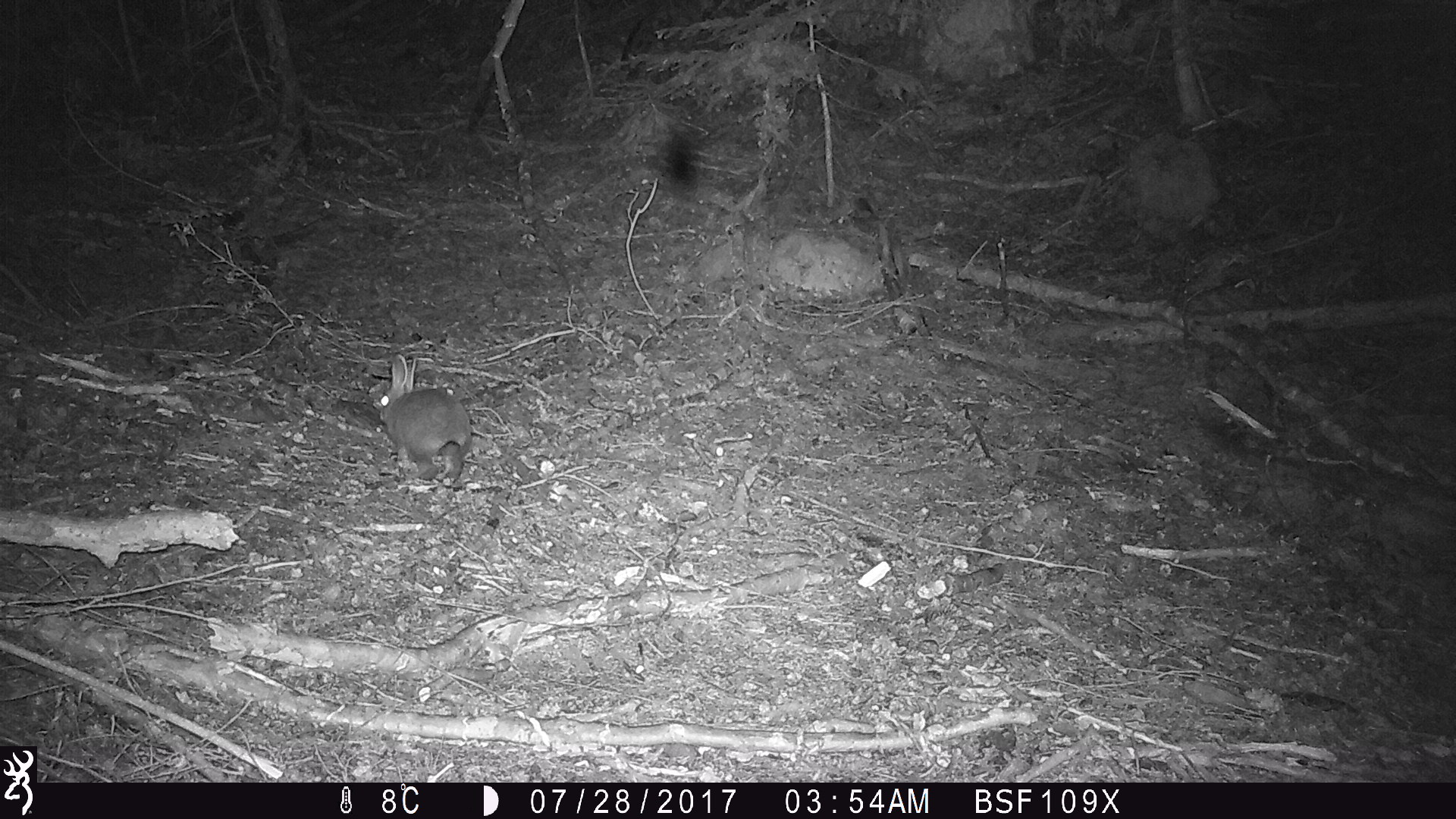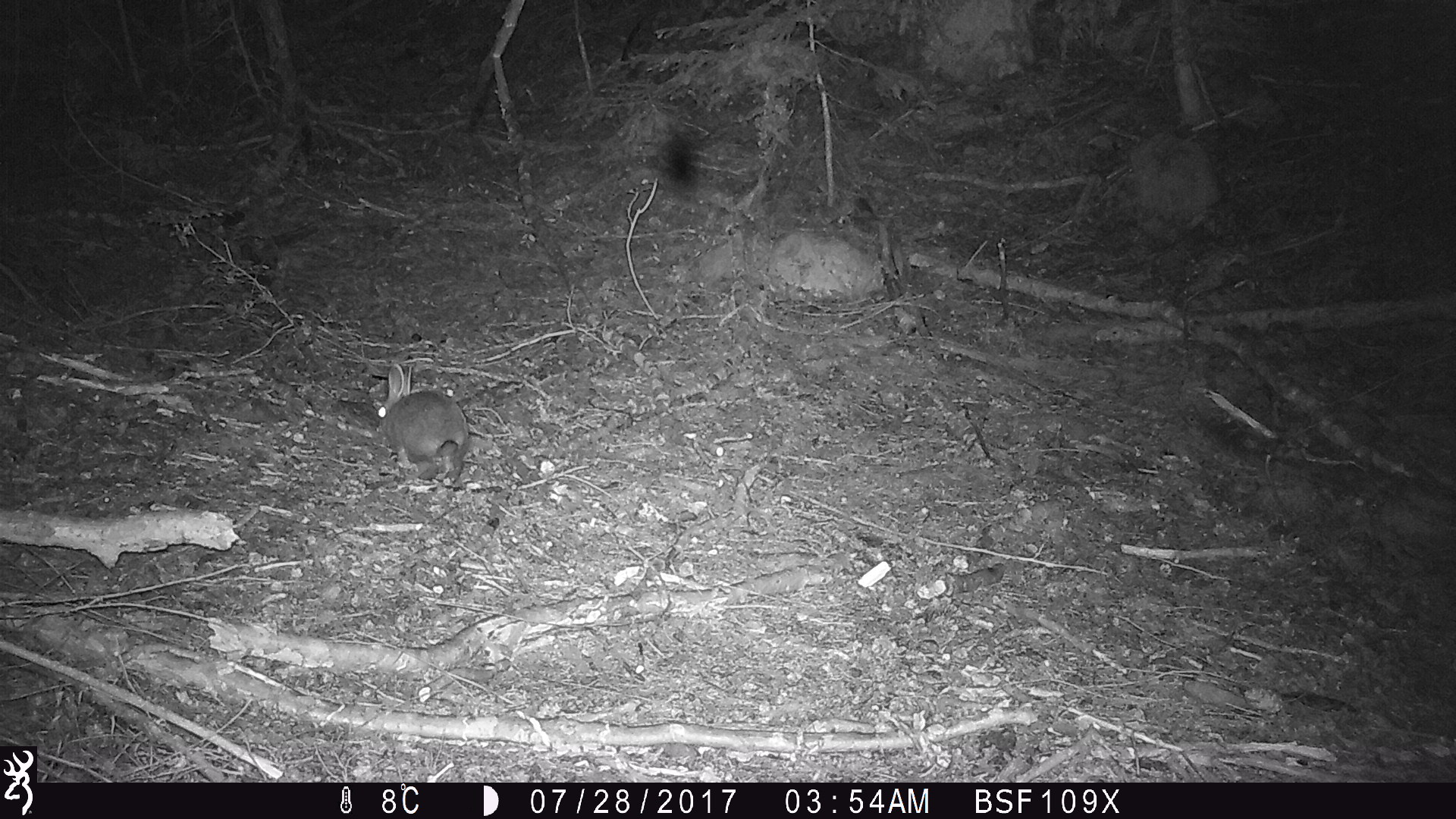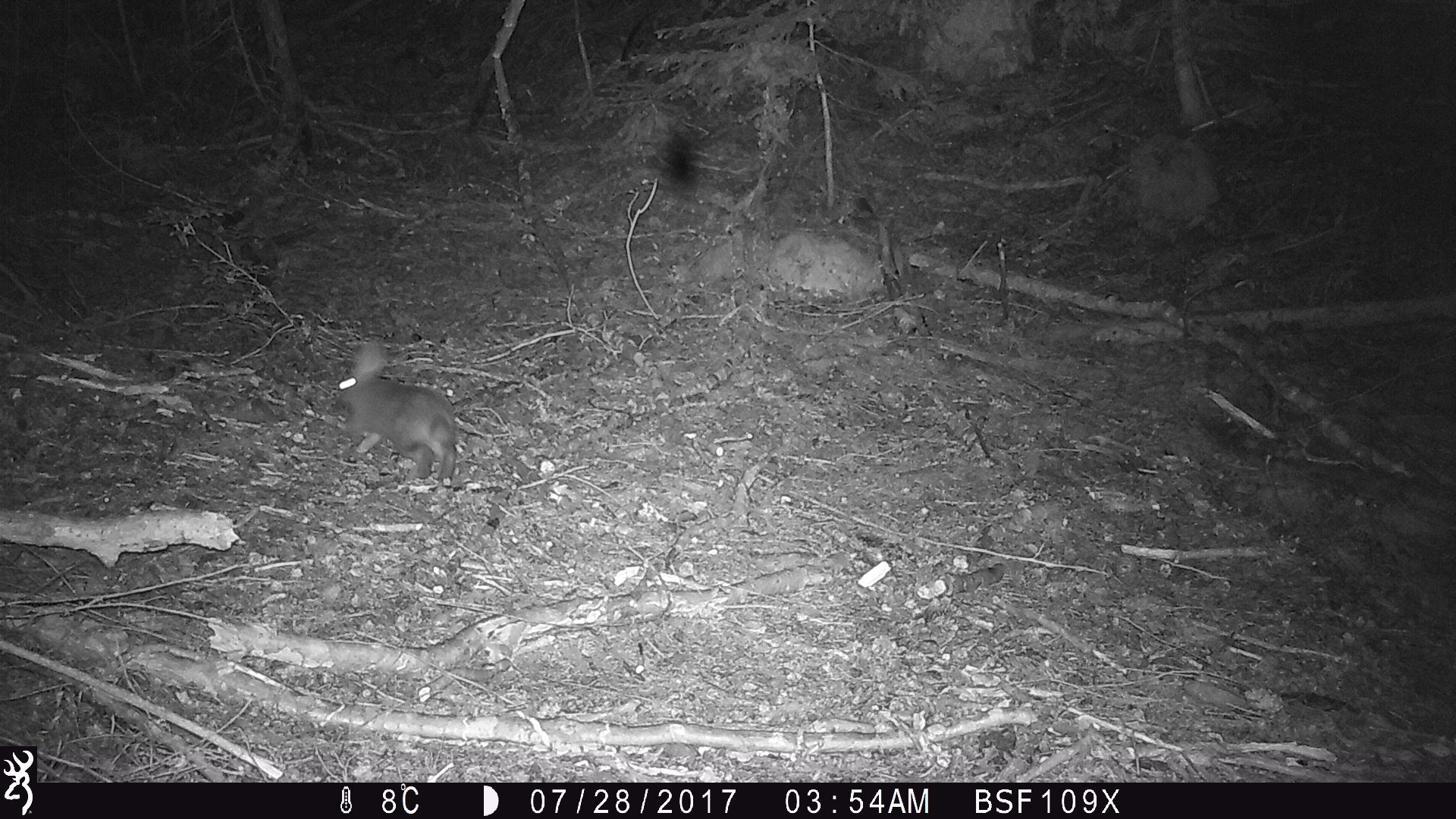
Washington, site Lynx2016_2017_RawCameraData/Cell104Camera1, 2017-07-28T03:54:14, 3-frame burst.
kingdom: Animalia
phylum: Chordata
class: Mammalia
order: Lagomorpha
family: Leporidae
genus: Lepus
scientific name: Lepus americanus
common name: snowshoe hare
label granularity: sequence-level